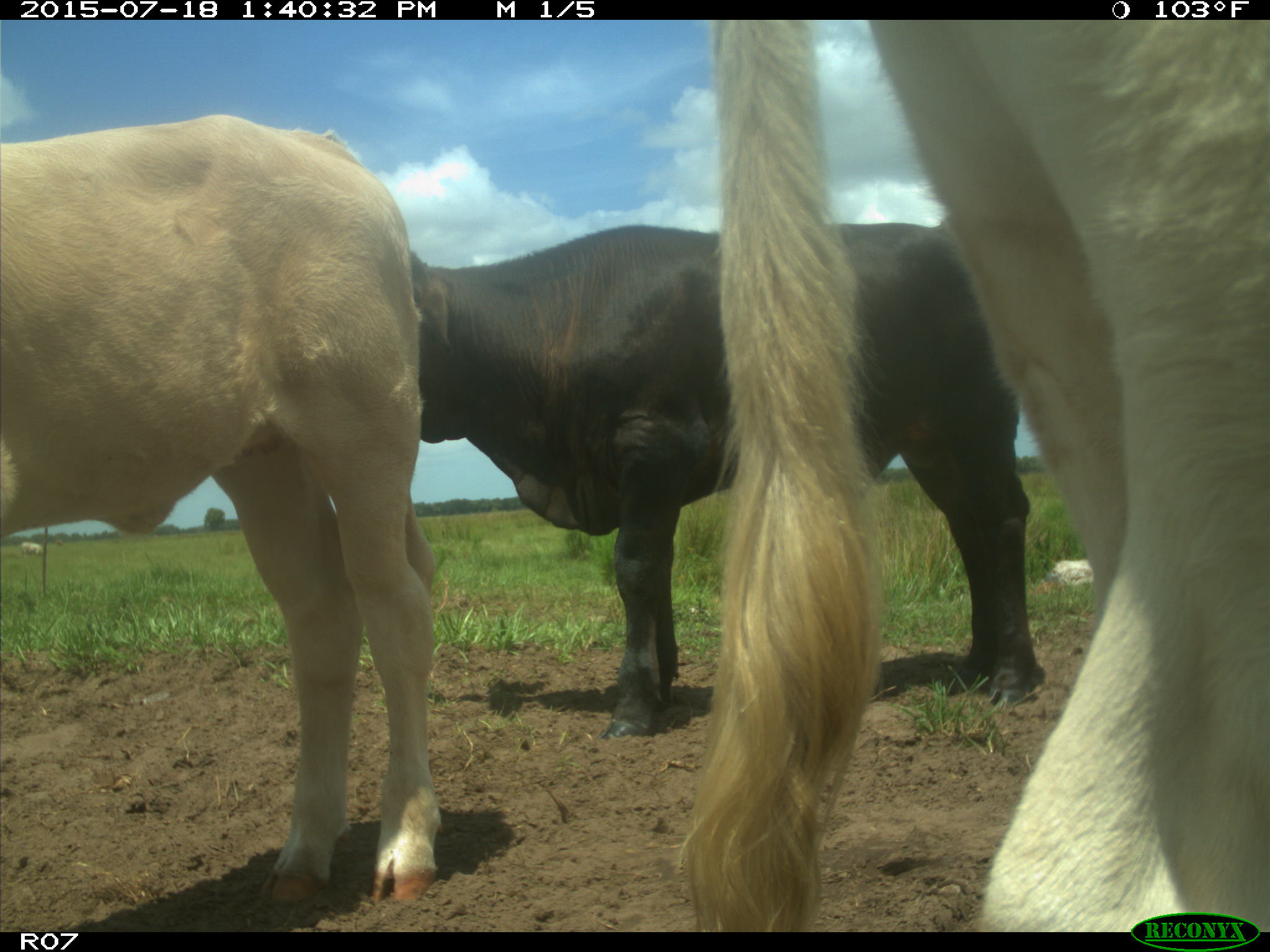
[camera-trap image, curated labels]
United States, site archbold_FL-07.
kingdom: Animalia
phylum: Chordata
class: Mammalia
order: Artiodactyla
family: Bovidae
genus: Bos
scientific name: Bos taurus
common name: domestic cow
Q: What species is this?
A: Bos taurus (domestic cow).